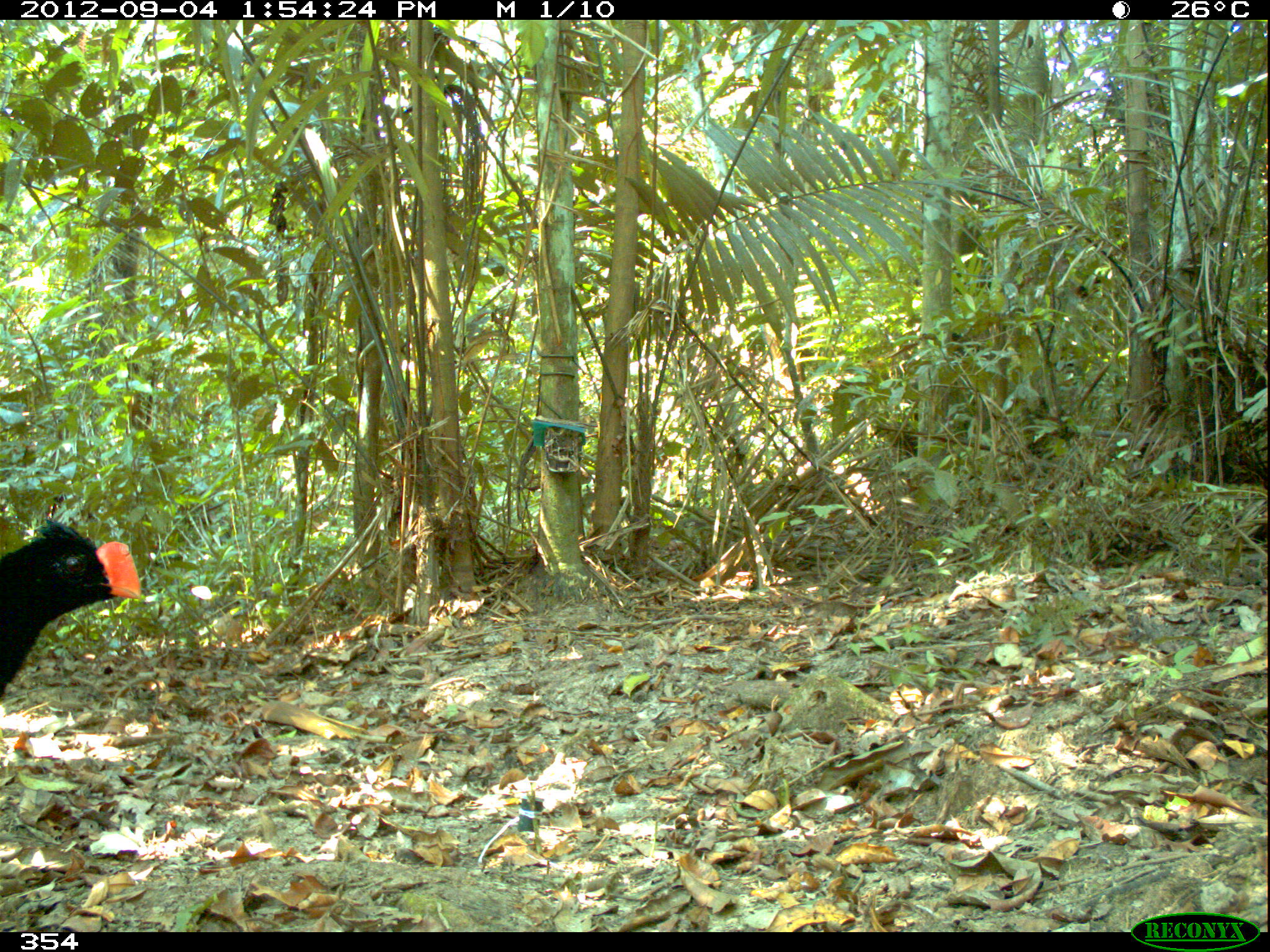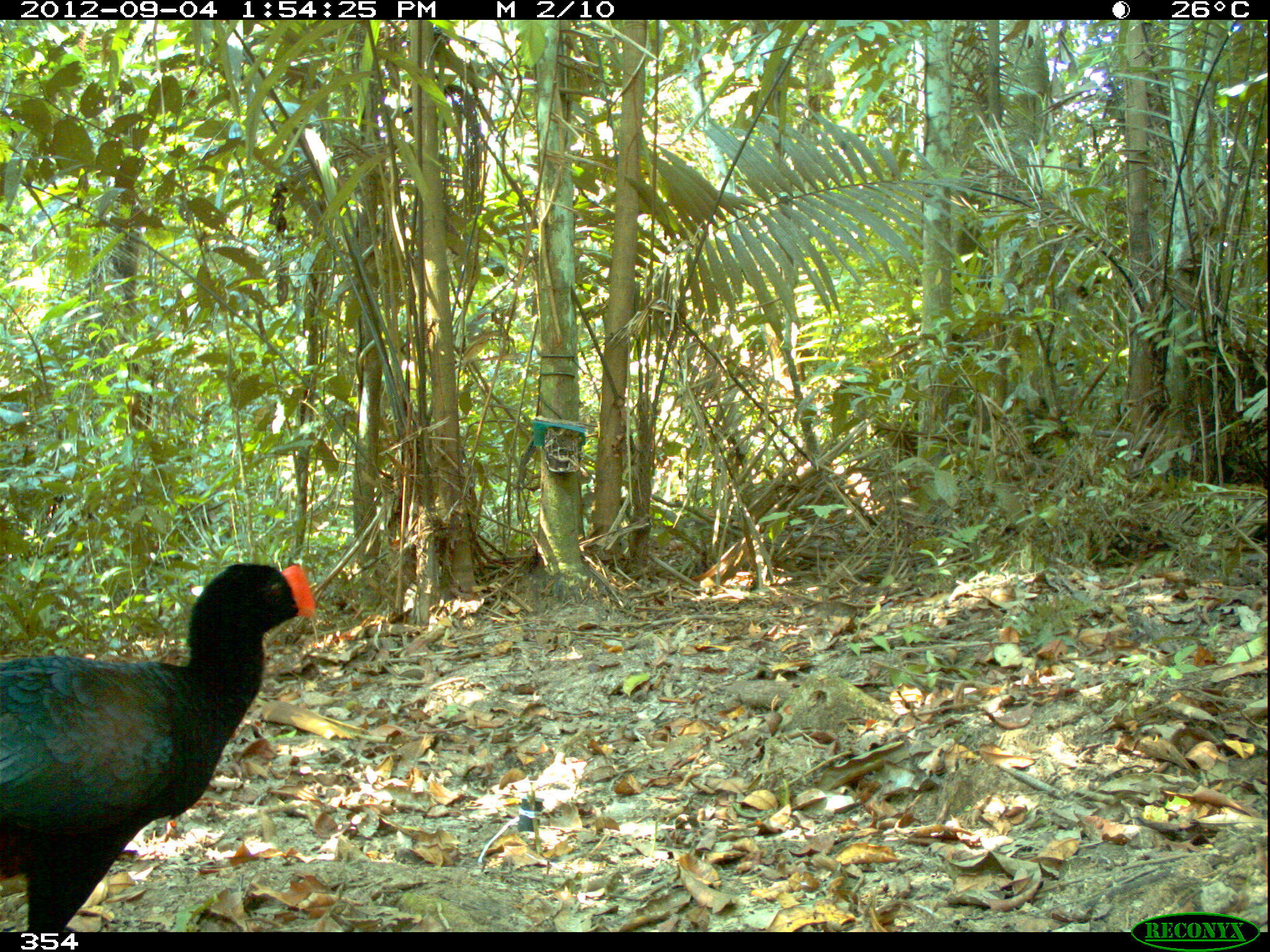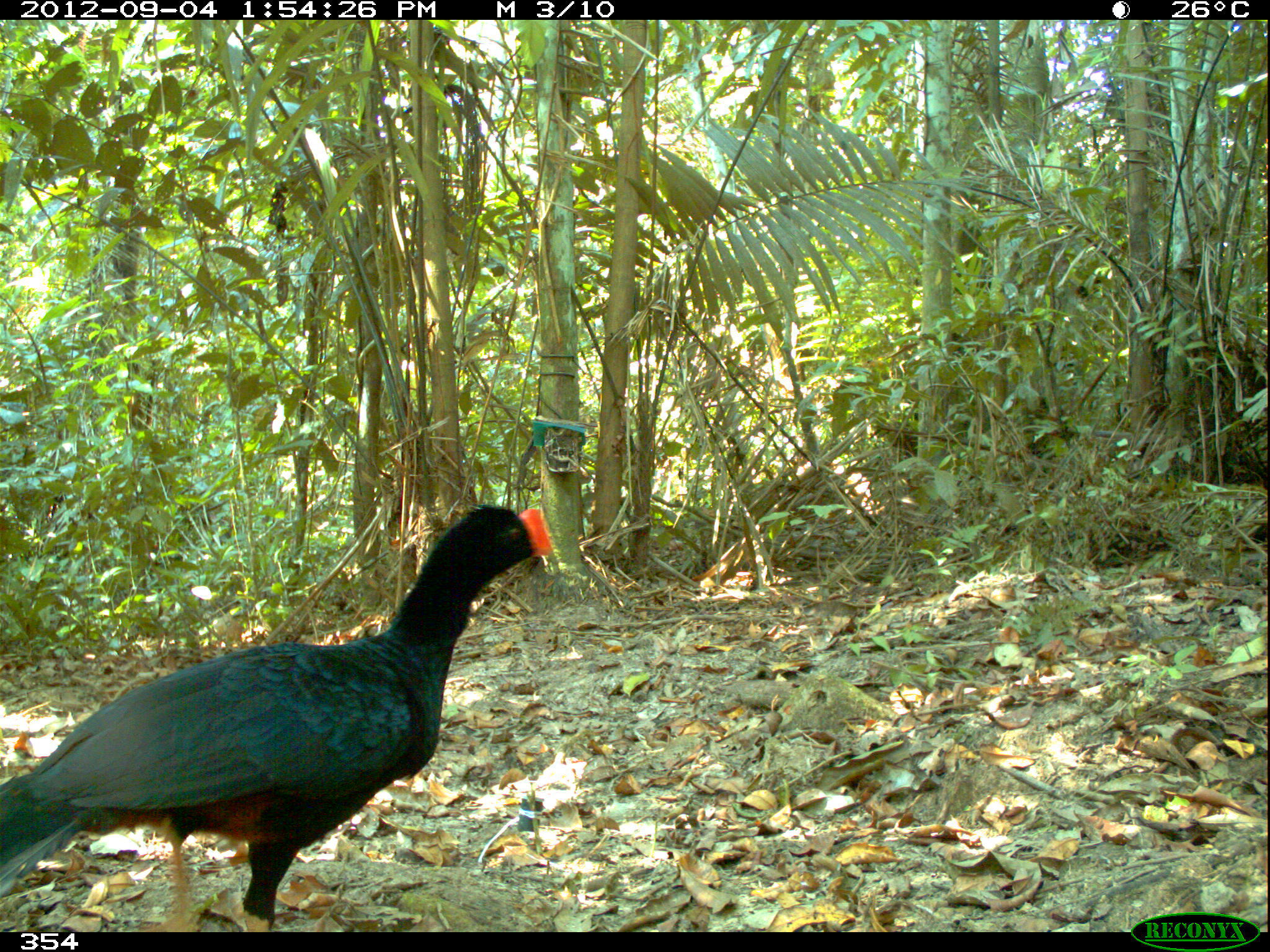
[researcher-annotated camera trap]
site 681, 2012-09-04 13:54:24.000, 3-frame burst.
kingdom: Animalia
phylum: Chordata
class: Aves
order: Galliformes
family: Cracidae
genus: Mitu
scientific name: Mitu tuberosum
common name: razor-billed curassow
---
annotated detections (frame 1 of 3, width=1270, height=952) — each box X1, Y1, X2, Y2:
mitu tuberosum: 1, 519, 140, 694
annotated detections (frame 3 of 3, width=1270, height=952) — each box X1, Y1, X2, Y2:
mitu tuberosum: 0, 501, 551, 927